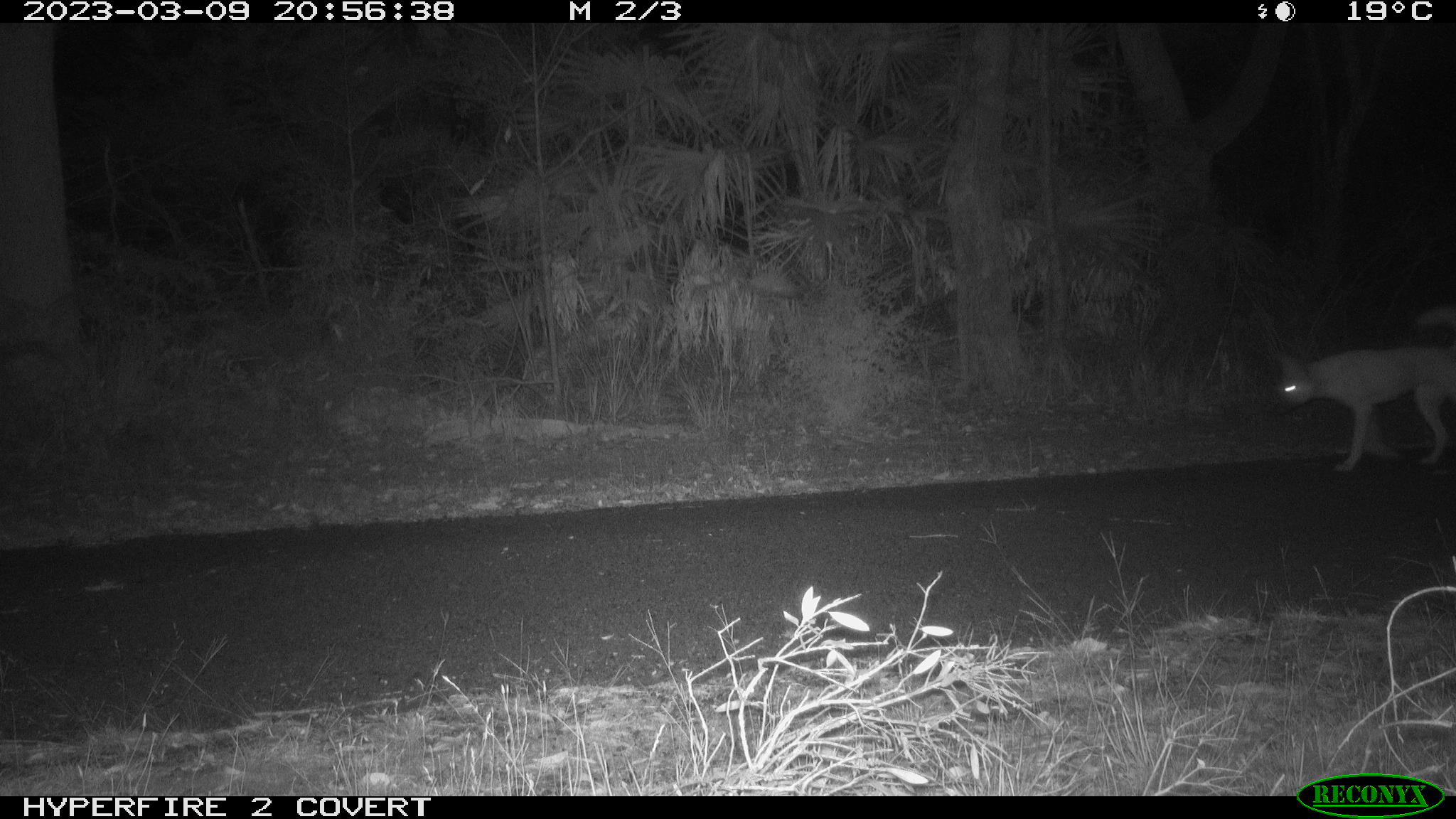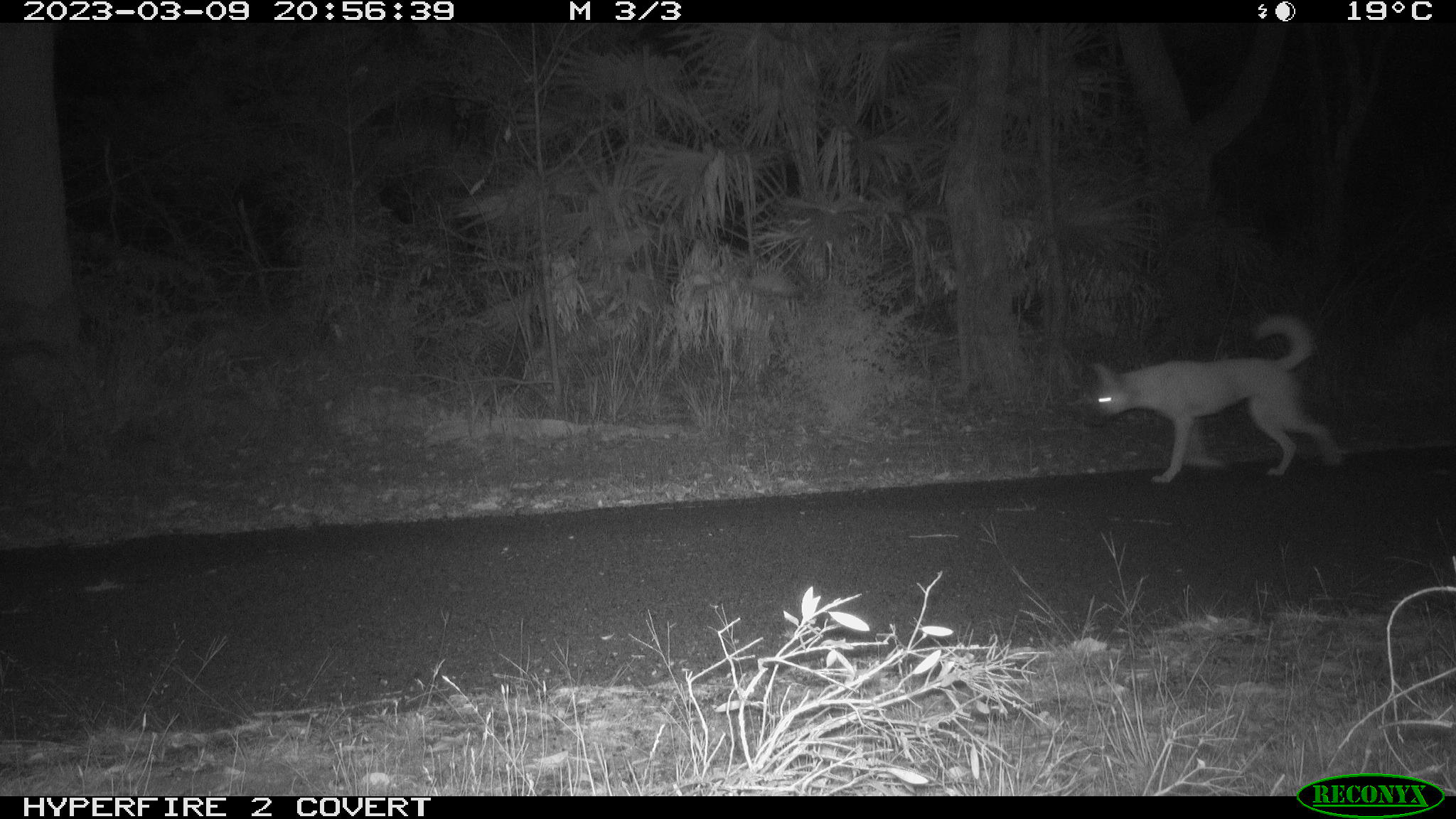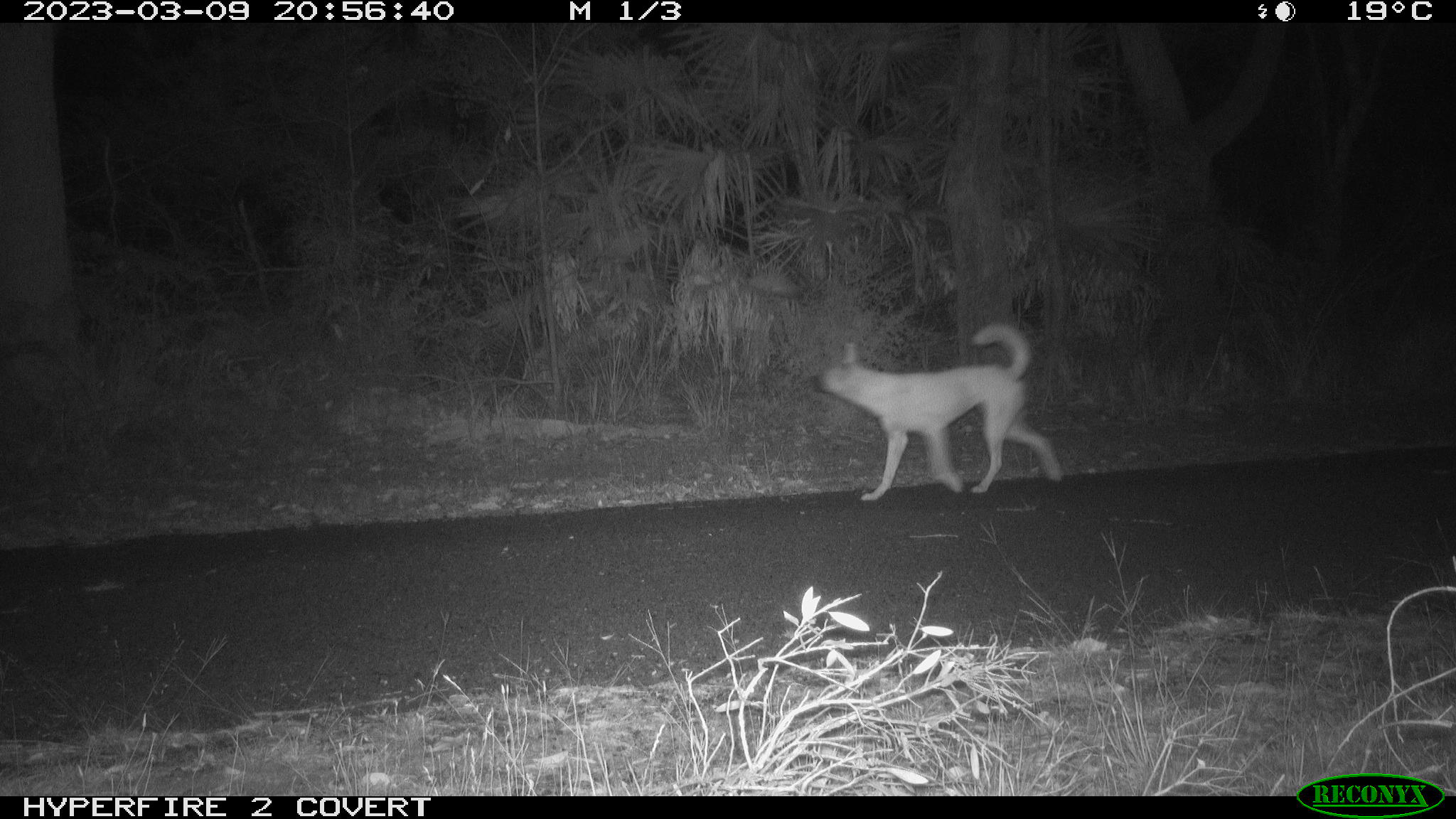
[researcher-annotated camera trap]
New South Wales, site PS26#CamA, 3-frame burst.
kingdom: Animalia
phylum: Chordata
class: Mammalia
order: Carnivora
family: Canidae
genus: Canis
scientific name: Canis familiaris dingo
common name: dingo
Dingo (Canis familiaris dingo).